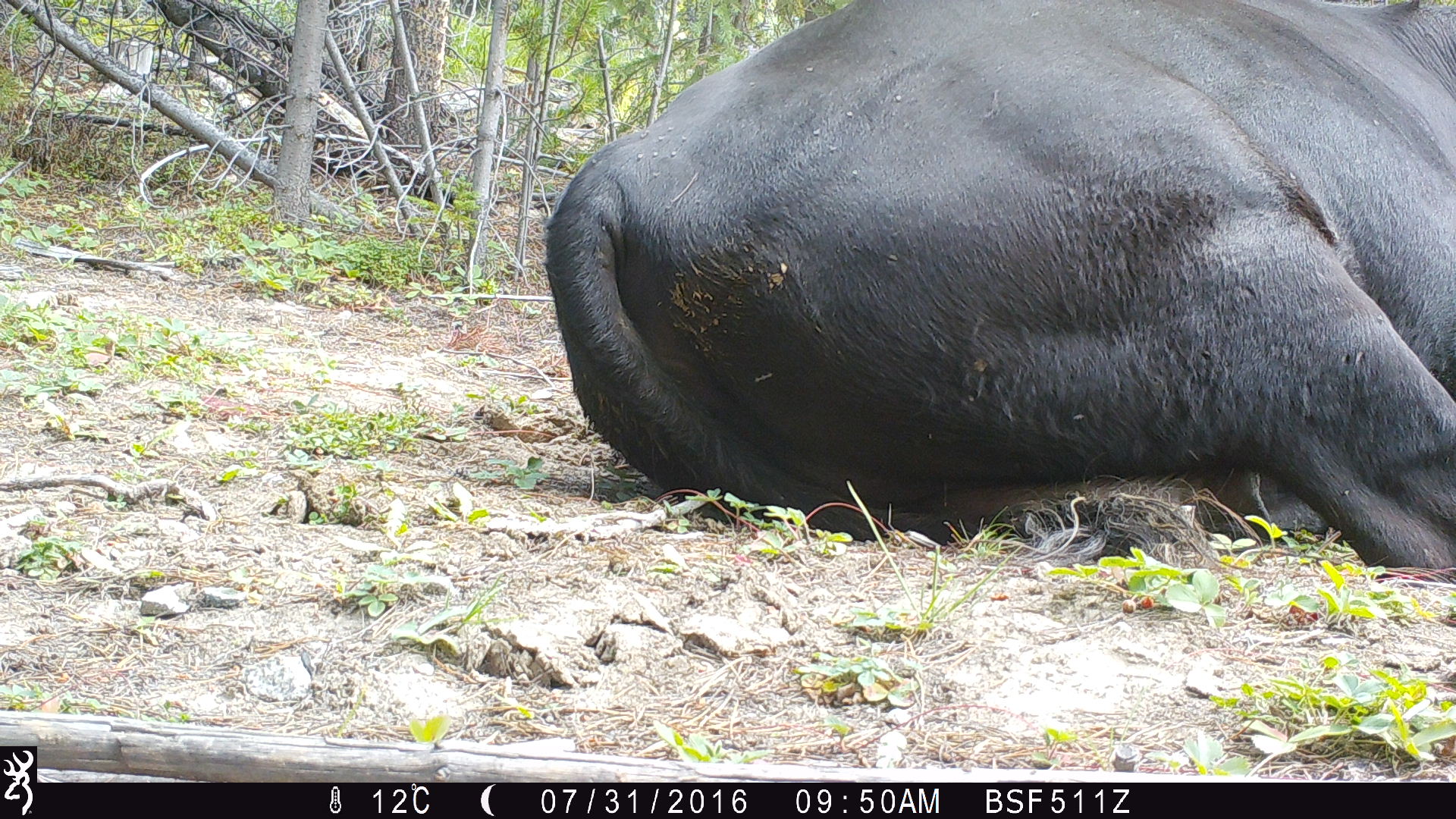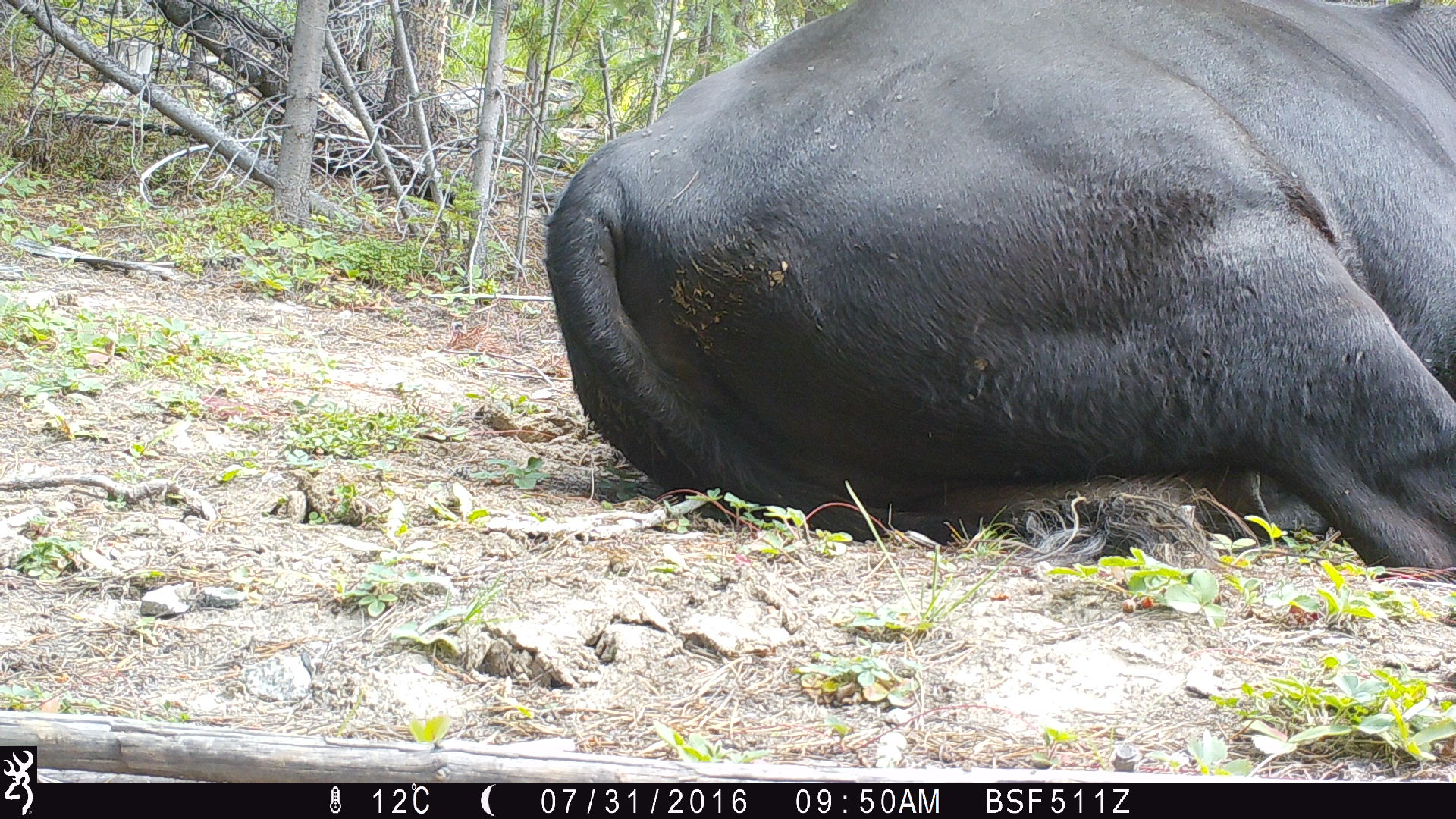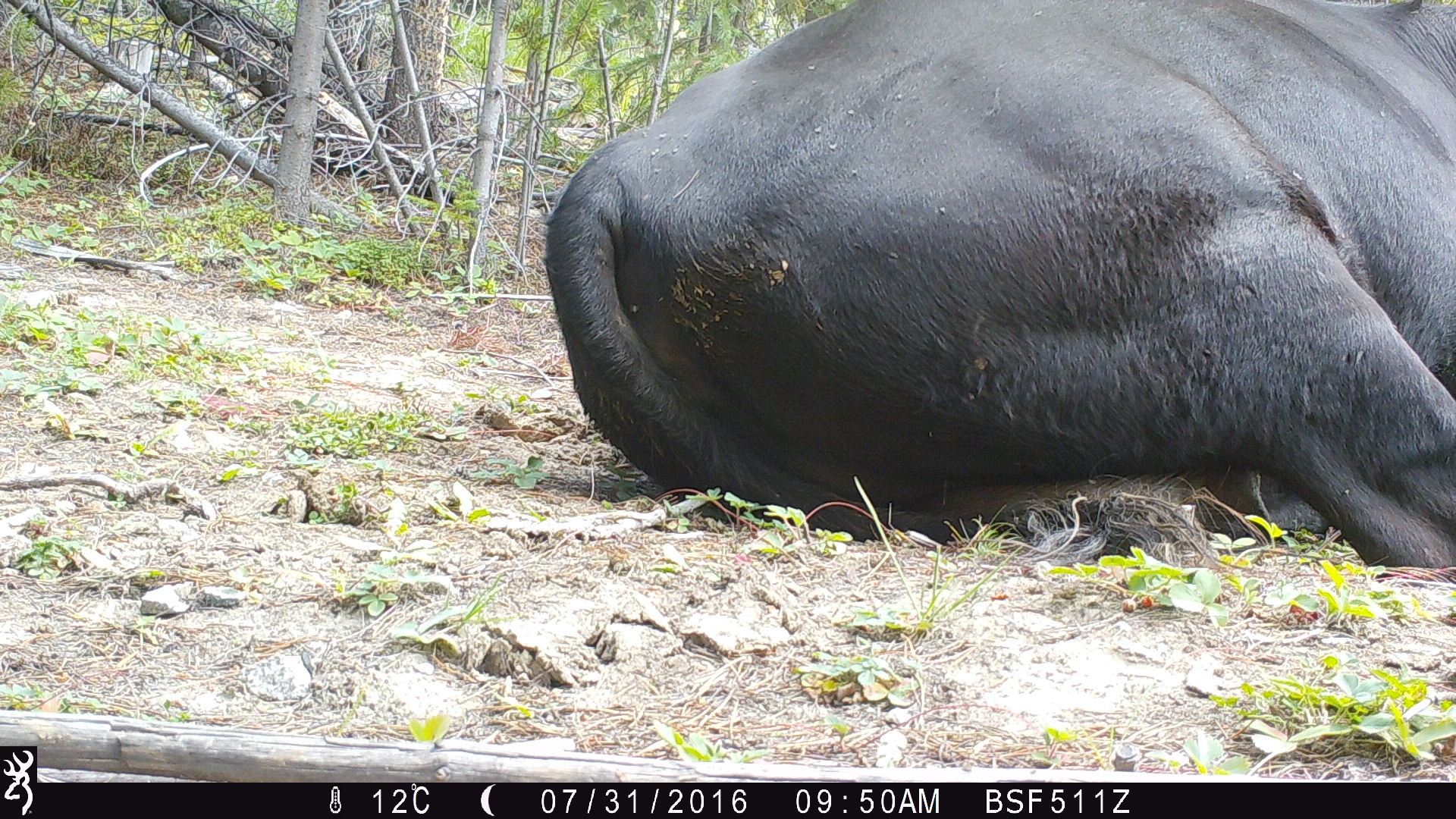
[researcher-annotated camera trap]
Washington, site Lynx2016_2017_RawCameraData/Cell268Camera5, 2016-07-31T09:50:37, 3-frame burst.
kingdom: Animalia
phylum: Chordata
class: Mammalia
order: Artiodactyla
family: Bovidae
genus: Bos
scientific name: Bos taurus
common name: domestic cattle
Domestic cattle (Bos taurus). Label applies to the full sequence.